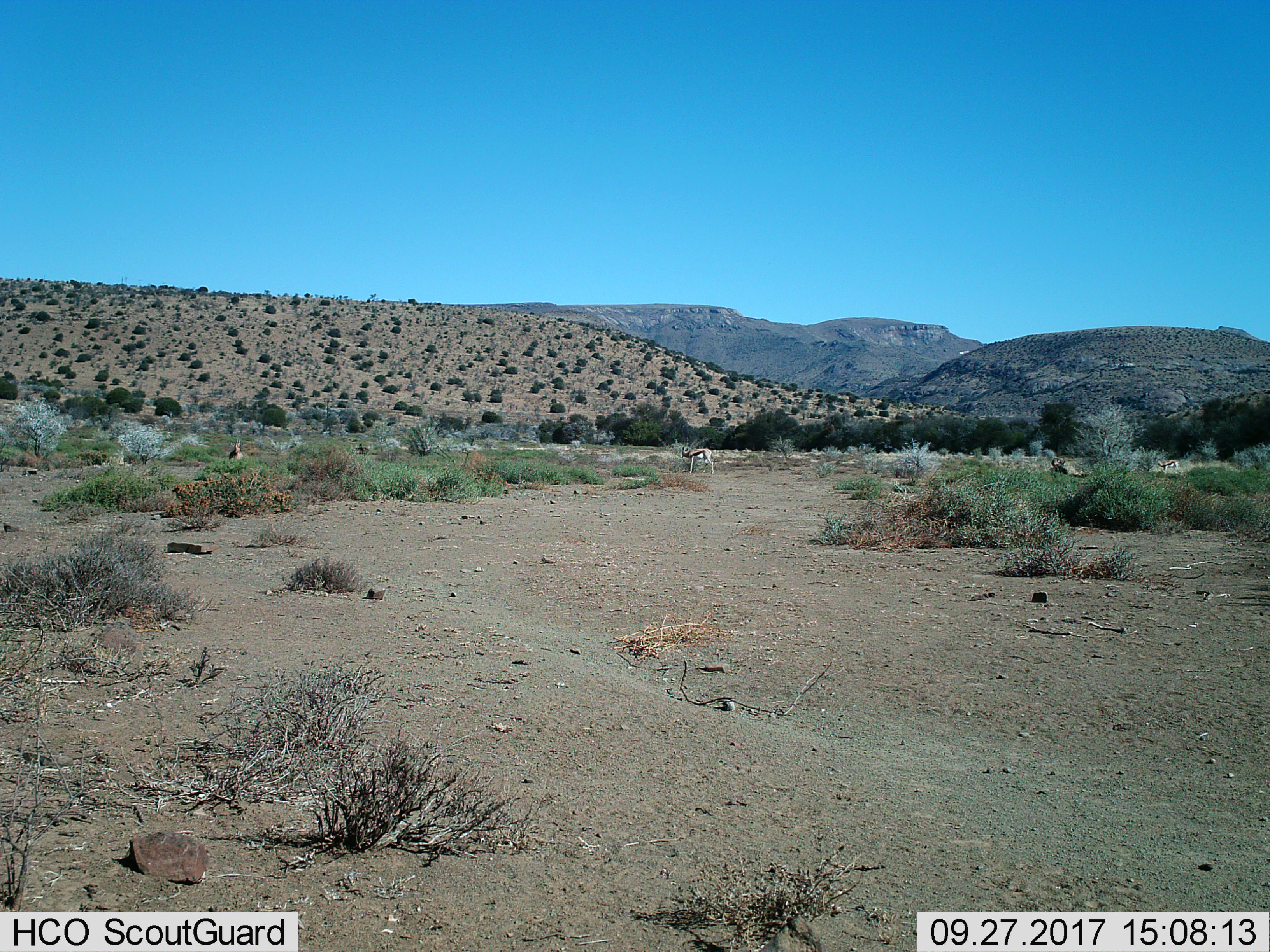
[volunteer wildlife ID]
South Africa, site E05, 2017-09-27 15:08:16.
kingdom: Animalia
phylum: Chordata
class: Mammalia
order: Artiodactyla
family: Bovidae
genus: Antidorcas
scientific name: Antidorcas marsupialis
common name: springbok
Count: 2.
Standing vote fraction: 88%.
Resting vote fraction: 25%.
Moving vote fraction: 12%.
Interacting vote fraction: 0%.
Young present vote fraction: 0%.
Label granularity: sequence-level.